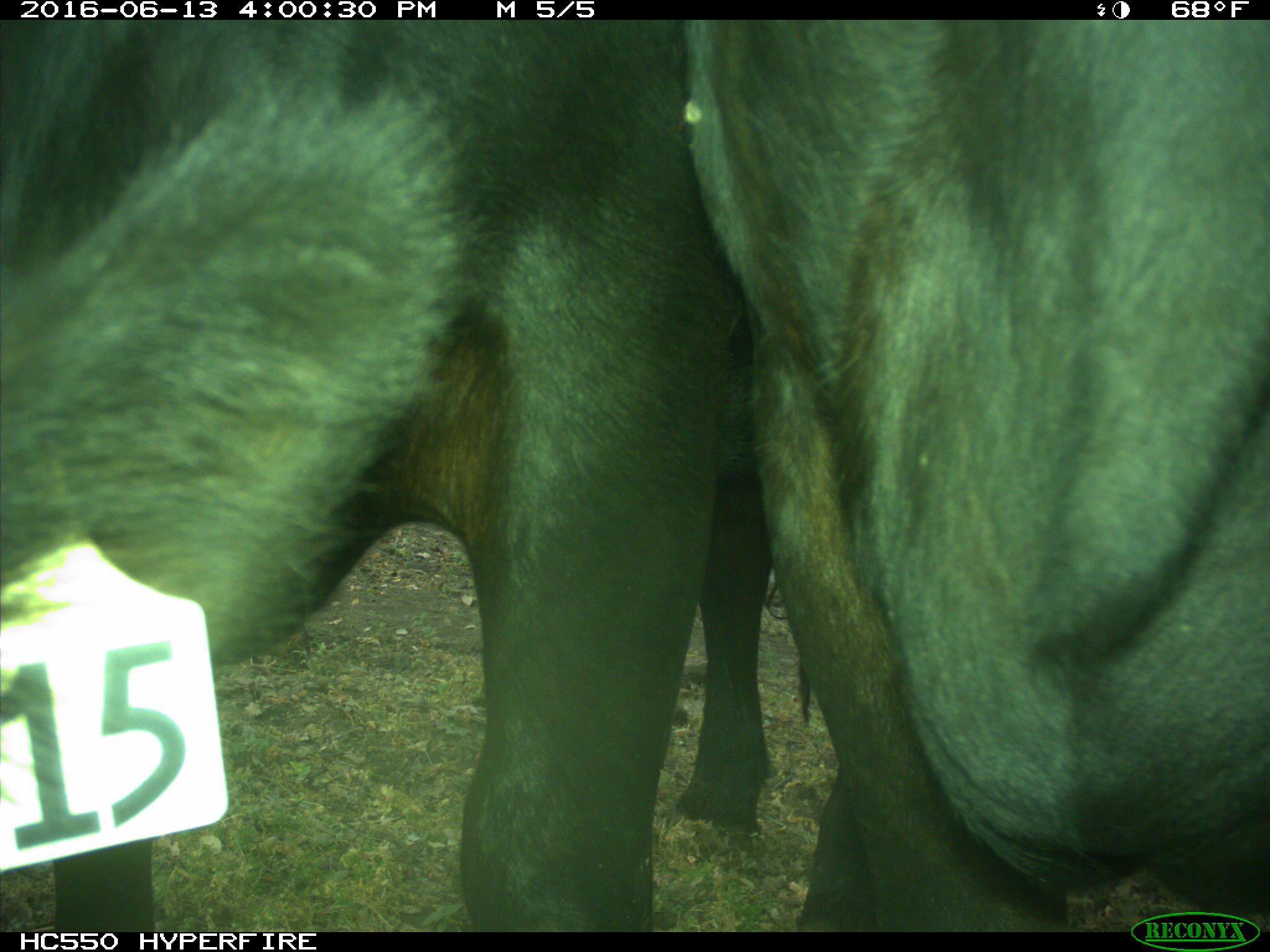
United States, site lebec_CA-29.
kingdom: Animalia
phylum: Chordata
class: Mammalia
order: Artiodactyla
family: Bovidae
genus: Bos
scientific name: Bos taurus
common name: domestic cow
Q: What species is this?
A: Bos taurus (domestic cow).